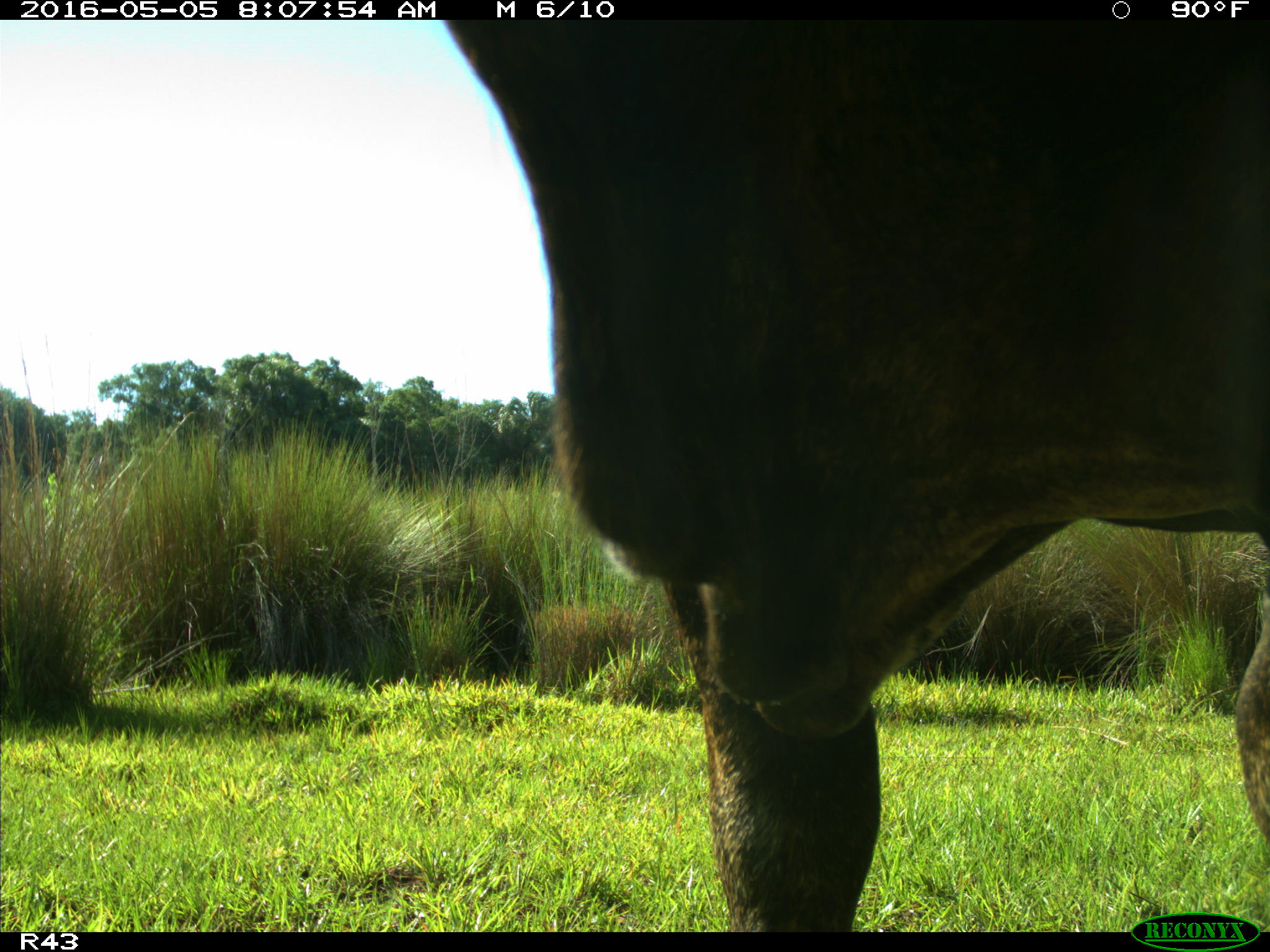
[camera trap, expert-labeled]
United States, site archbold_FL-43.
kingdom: Animalia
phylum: Chordata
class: Mammalia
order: Artiodactyla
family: Bovidae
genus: Bos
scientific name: Bos taurus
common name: domestic cow